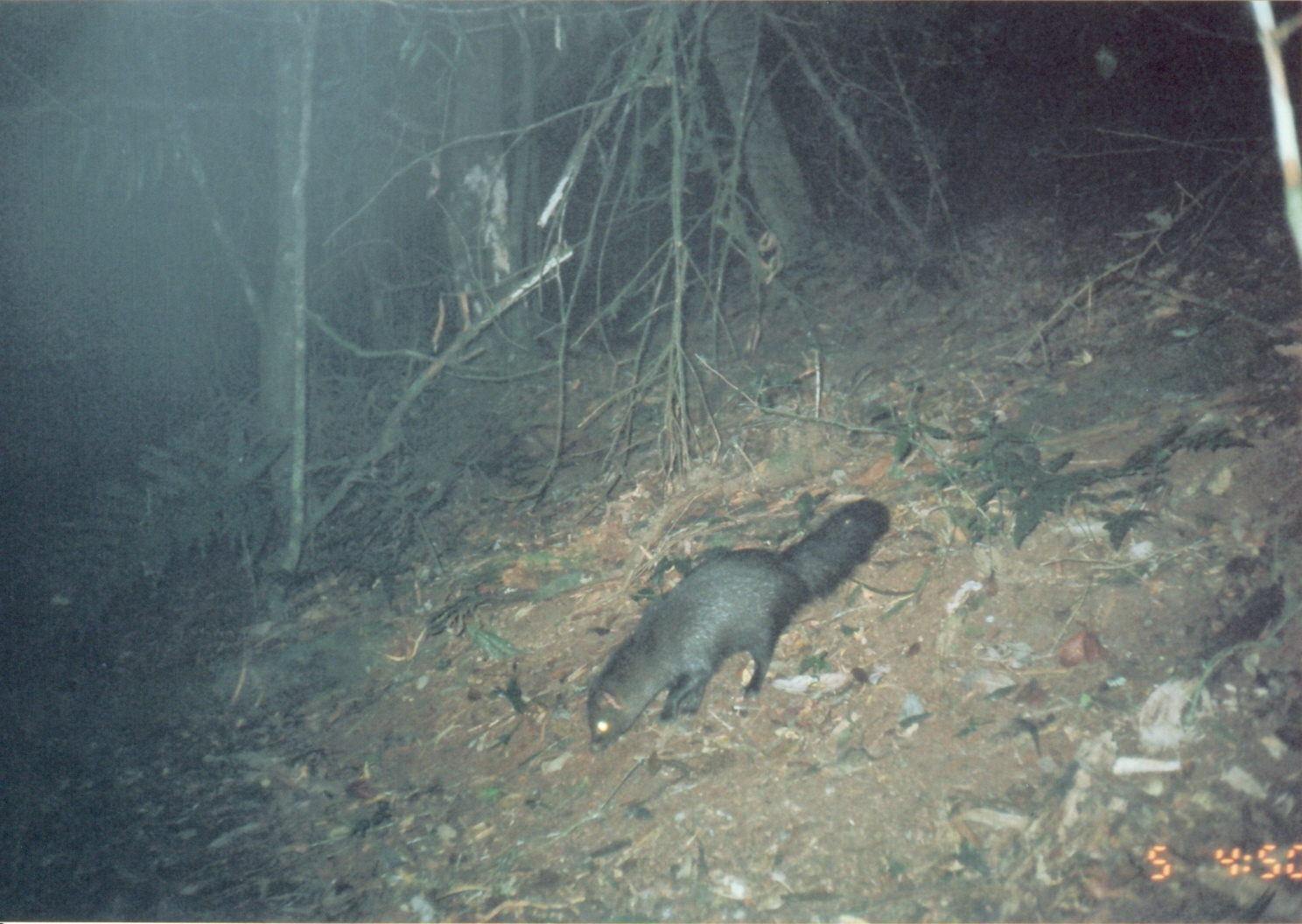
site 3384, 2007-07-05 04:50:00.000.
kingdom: Animalia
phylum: Chordata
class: Mammalia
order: Carnivora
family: Herpestidae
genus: Bdeogale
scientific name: Bdeogale crassicauda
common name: bushy-tailed mongoose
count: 1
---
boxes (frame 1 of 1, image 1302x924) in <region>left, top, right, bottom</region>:
bdeogale crassicauda: <region>584, 497, 892, 755</region>